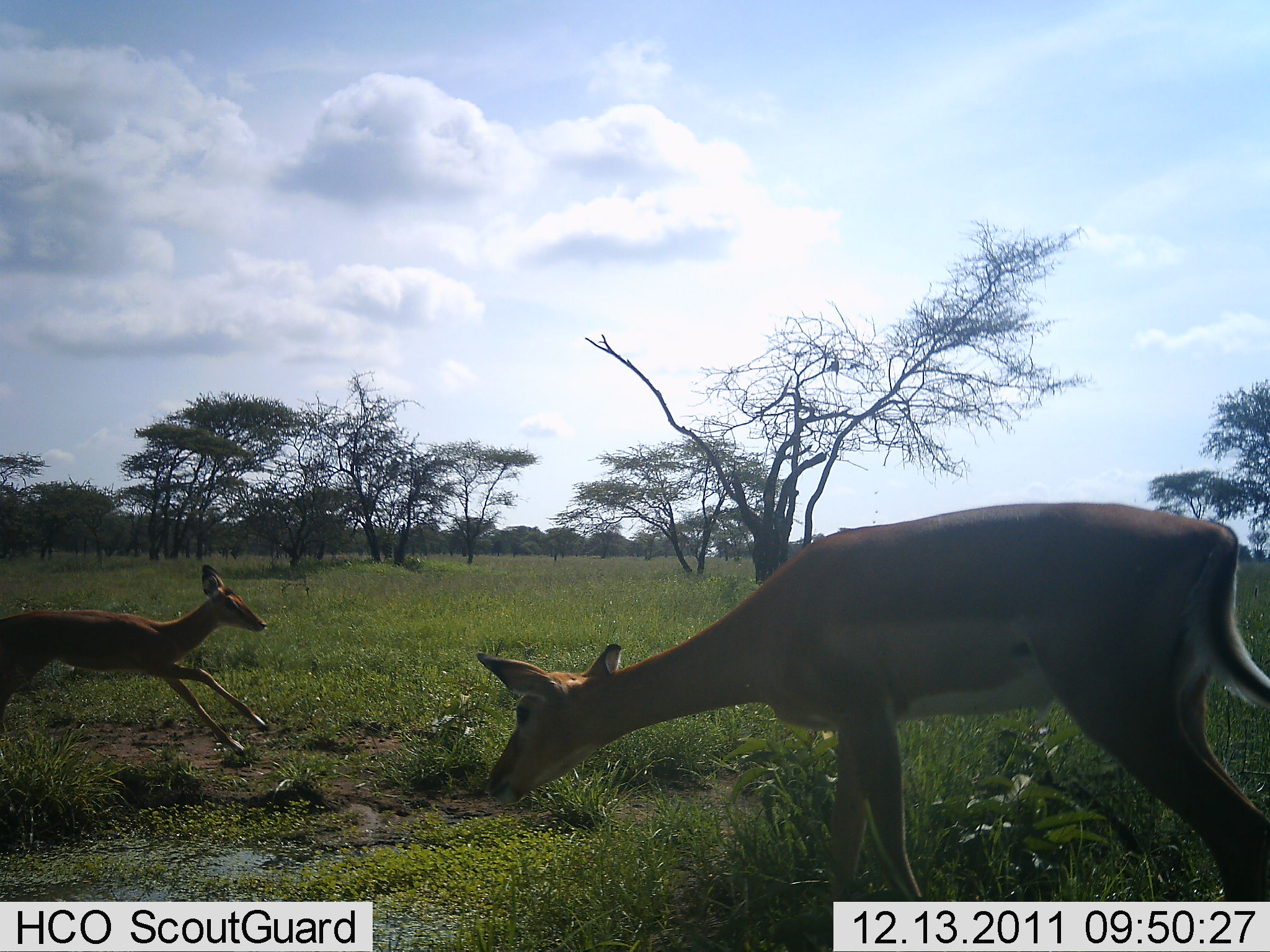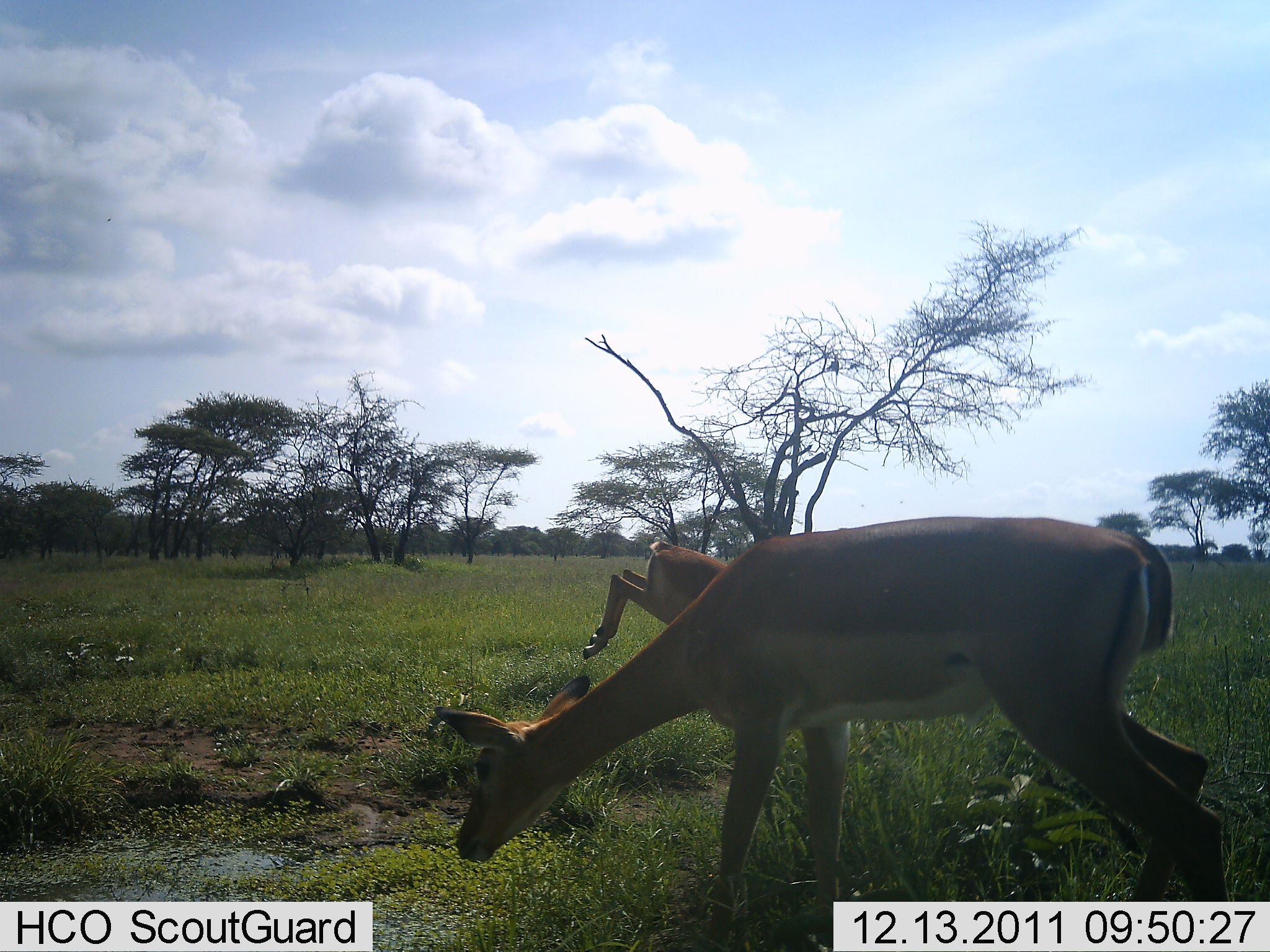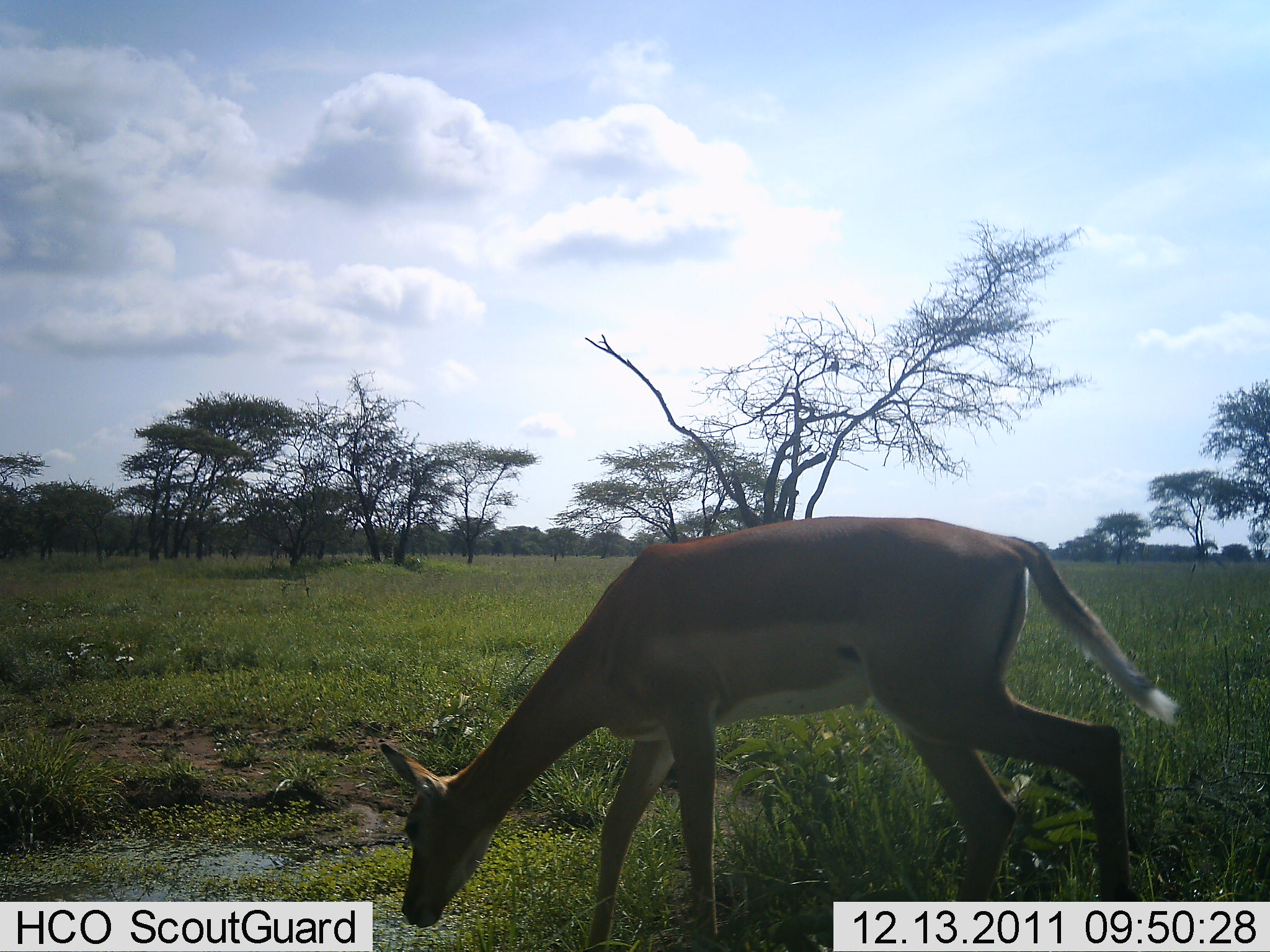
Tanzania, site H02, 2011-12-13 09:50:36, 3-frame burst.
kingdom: Animalia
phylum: Chordata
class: Mammalia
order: Artiodactyla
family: Bovidae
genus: Aepyceros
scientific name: Aepyceros melampus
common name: impala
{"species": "impala (Aepyceros melampus)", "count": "2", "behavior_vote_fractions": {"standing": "23%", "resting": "0%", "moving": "100%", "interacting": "0%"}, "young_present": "23%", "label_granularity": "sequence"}